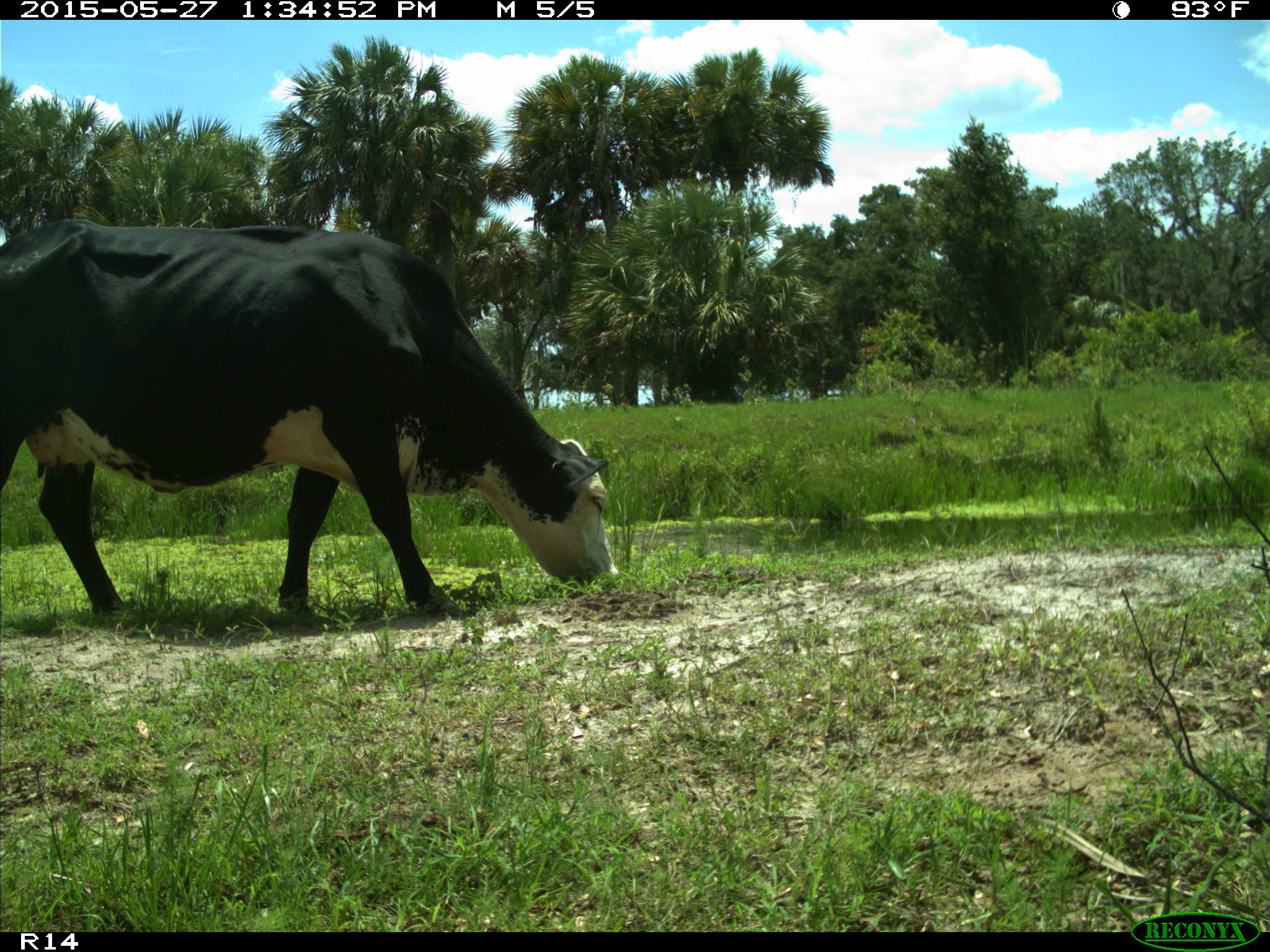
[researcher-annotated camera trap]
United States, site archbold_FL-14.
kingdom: Animalia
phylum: Chordata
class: Mammalia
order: Artiodactyla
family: Bovidae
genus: Bos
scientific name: Bos taurus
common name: domestic cow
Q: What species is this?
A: Bos taurus (domestic cow).